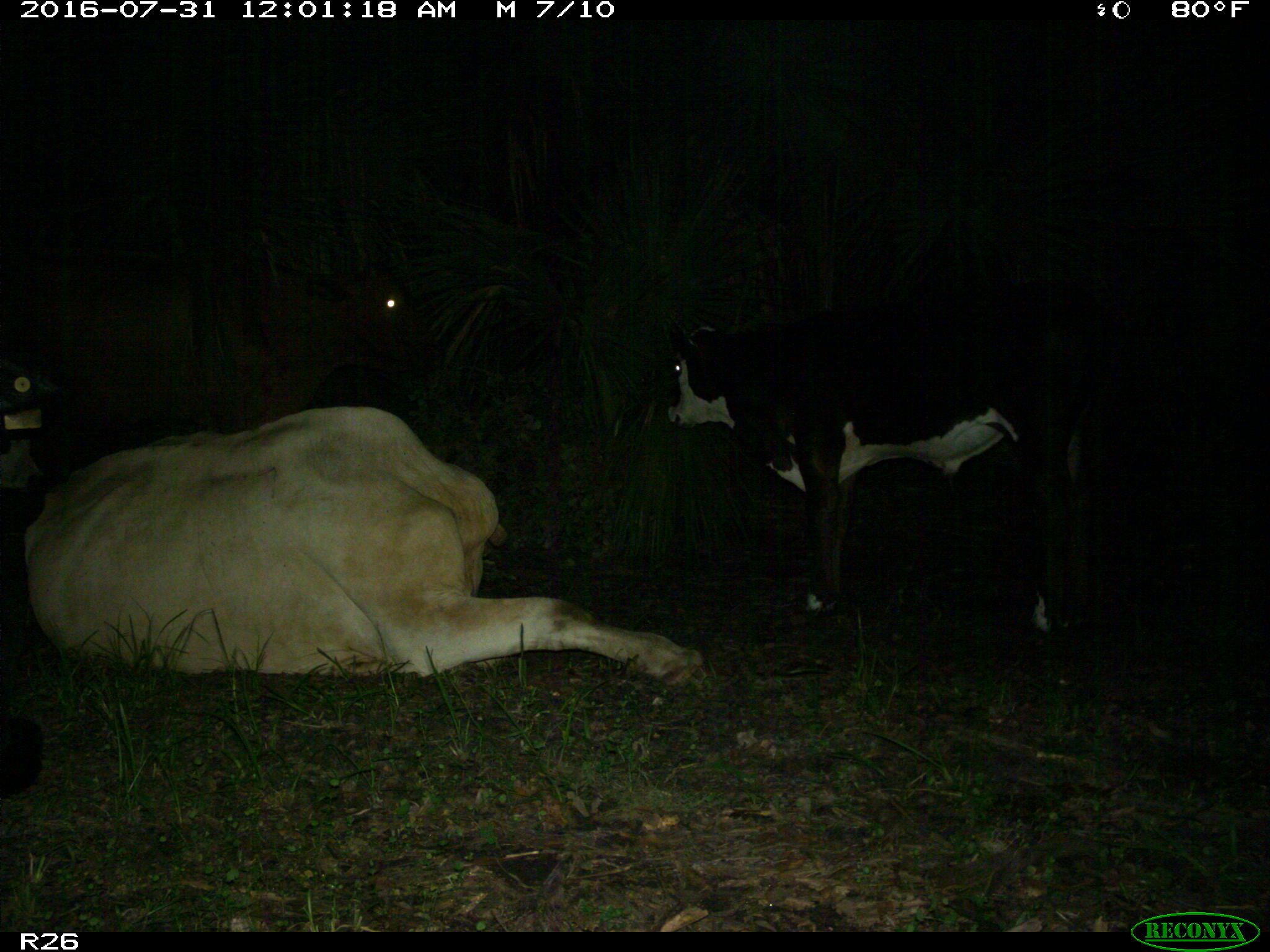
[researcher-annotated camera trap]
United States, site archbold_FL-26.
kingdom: Animalia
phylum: Chordata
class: Mammalia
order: Artiodactyla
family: Bovidae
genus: Bos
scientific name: Bos taurus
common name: domestic cow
Bos taurus (domestic cow).